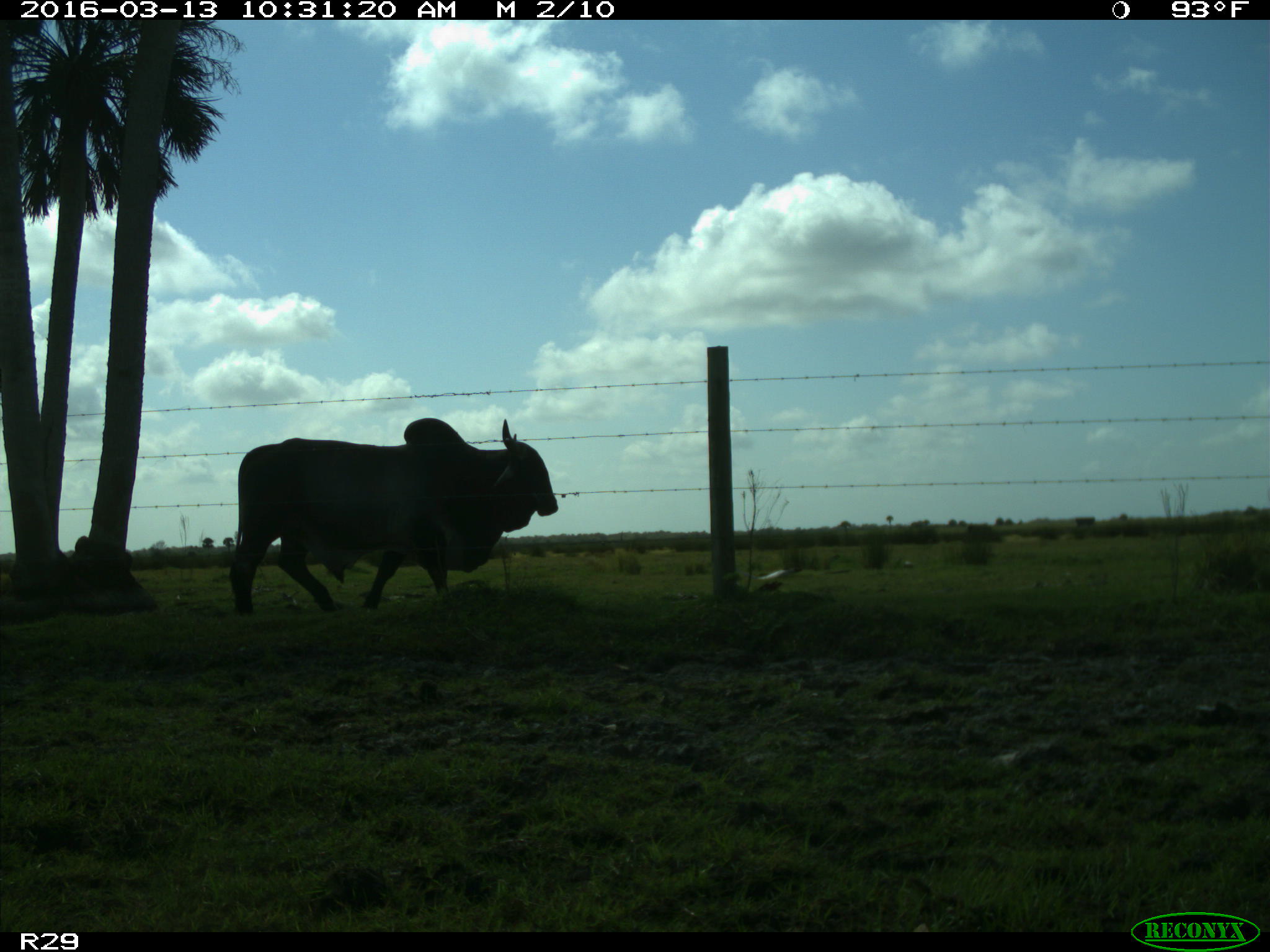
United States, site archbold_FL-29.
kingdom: Animalia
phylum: Chordata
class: Mammalia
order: Artiodactyla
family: Bovidae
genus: Bos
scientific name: Bos taurus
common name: domestic cow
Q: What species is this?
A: Bos taurus (domestic cow).